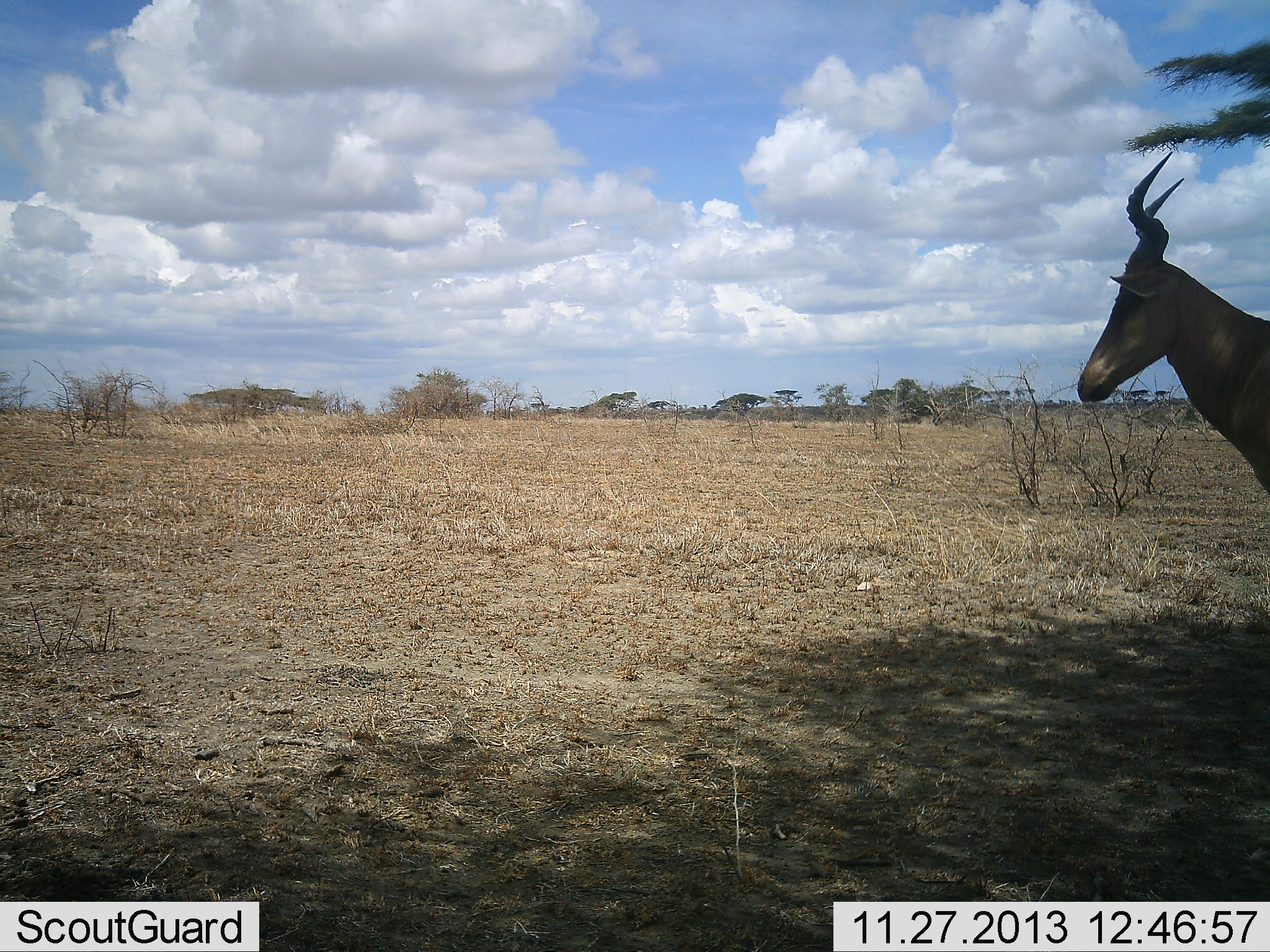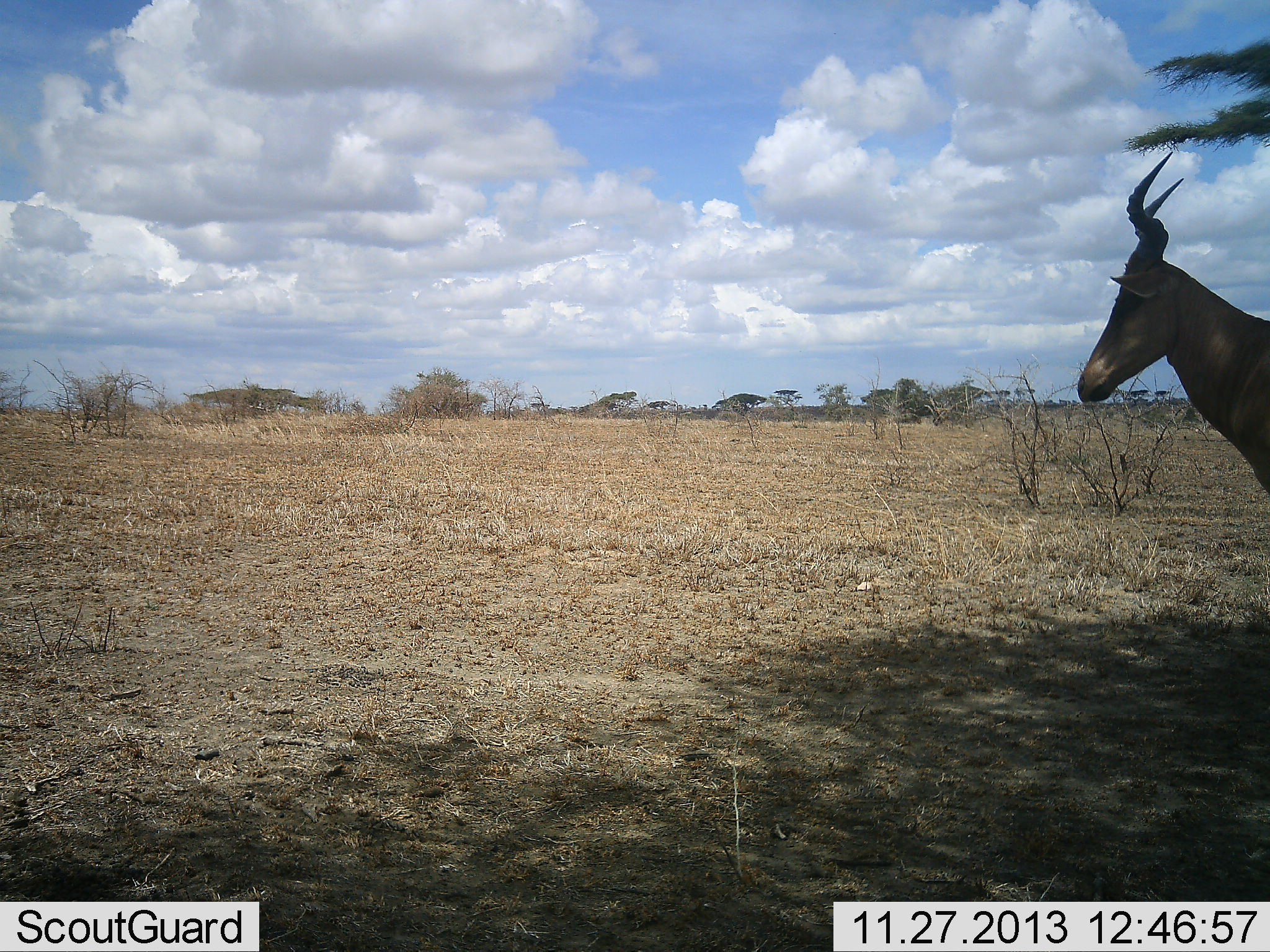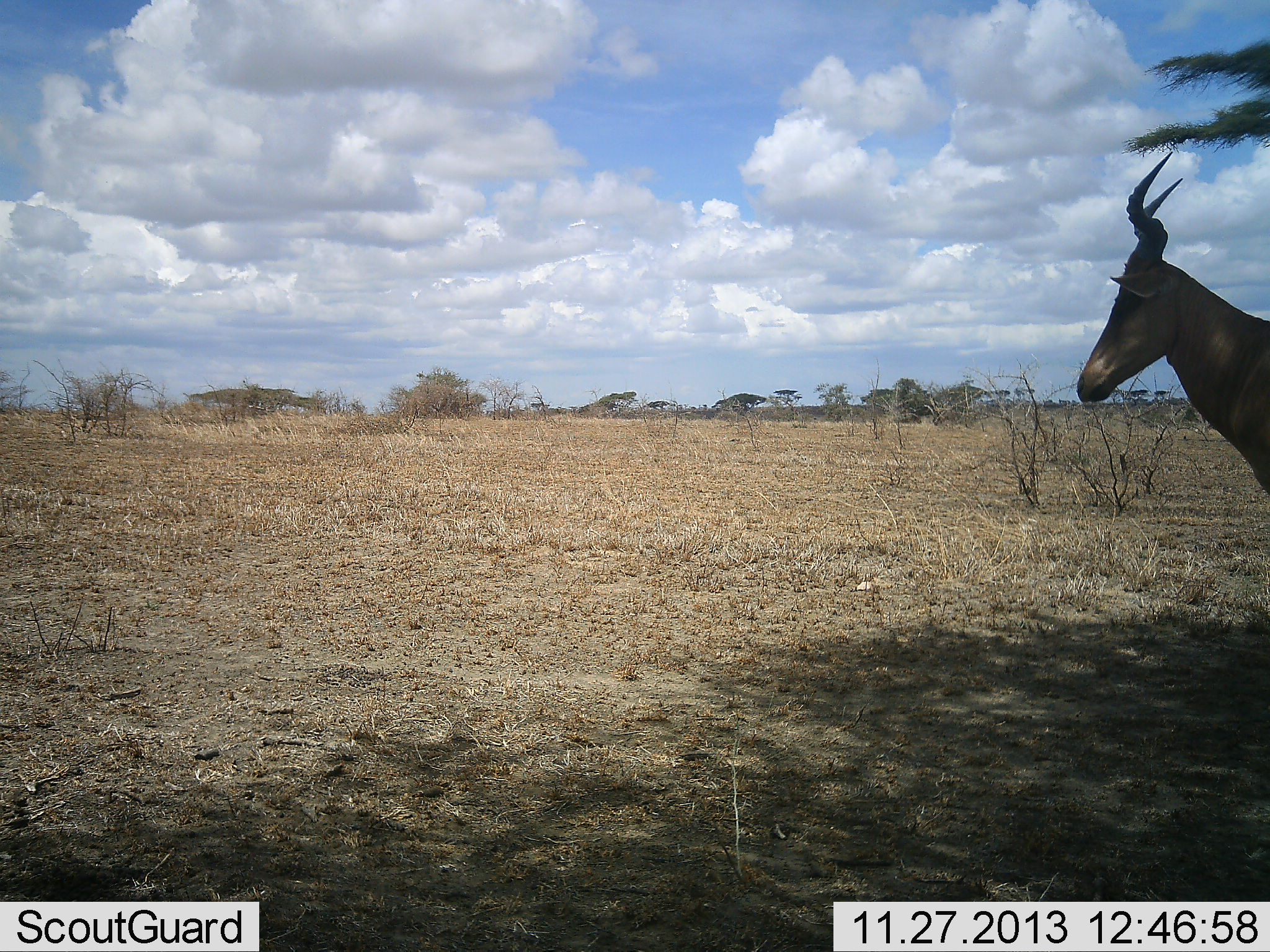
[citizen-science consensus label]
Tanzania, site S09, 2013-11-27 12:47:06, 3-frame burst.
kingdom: Animalia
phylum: Chordata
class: Mammalia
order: Artiodactyla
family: Bovidae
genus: Alcelaphus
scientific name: Alcelaphus buselaphus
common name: hartebeest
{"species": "hartebeest (Alcelaphus buselaphus)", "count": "1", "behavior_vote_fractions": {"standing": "100%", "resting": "10%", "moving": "0%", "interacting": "0%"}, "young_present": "0%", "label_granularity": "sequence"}